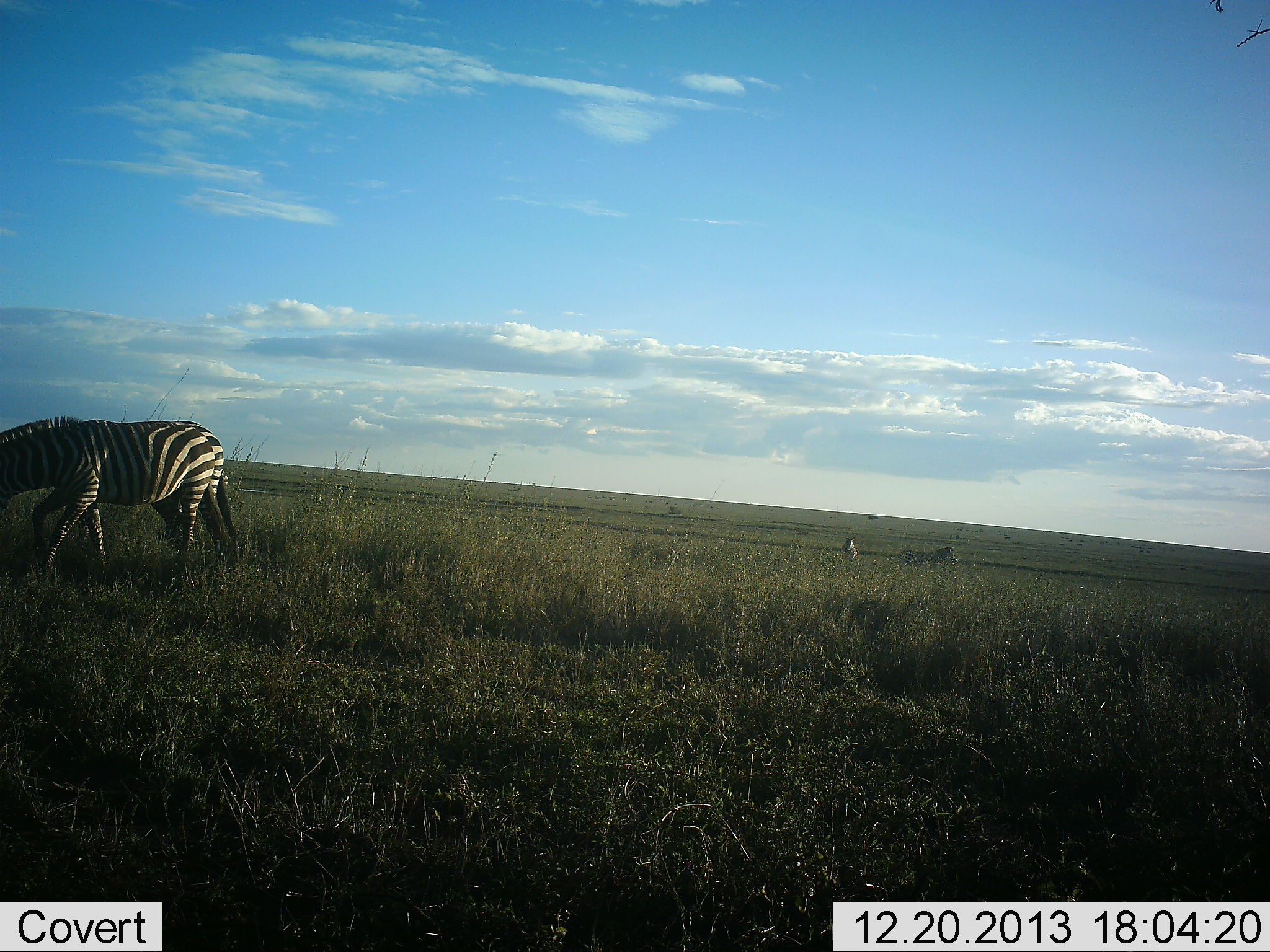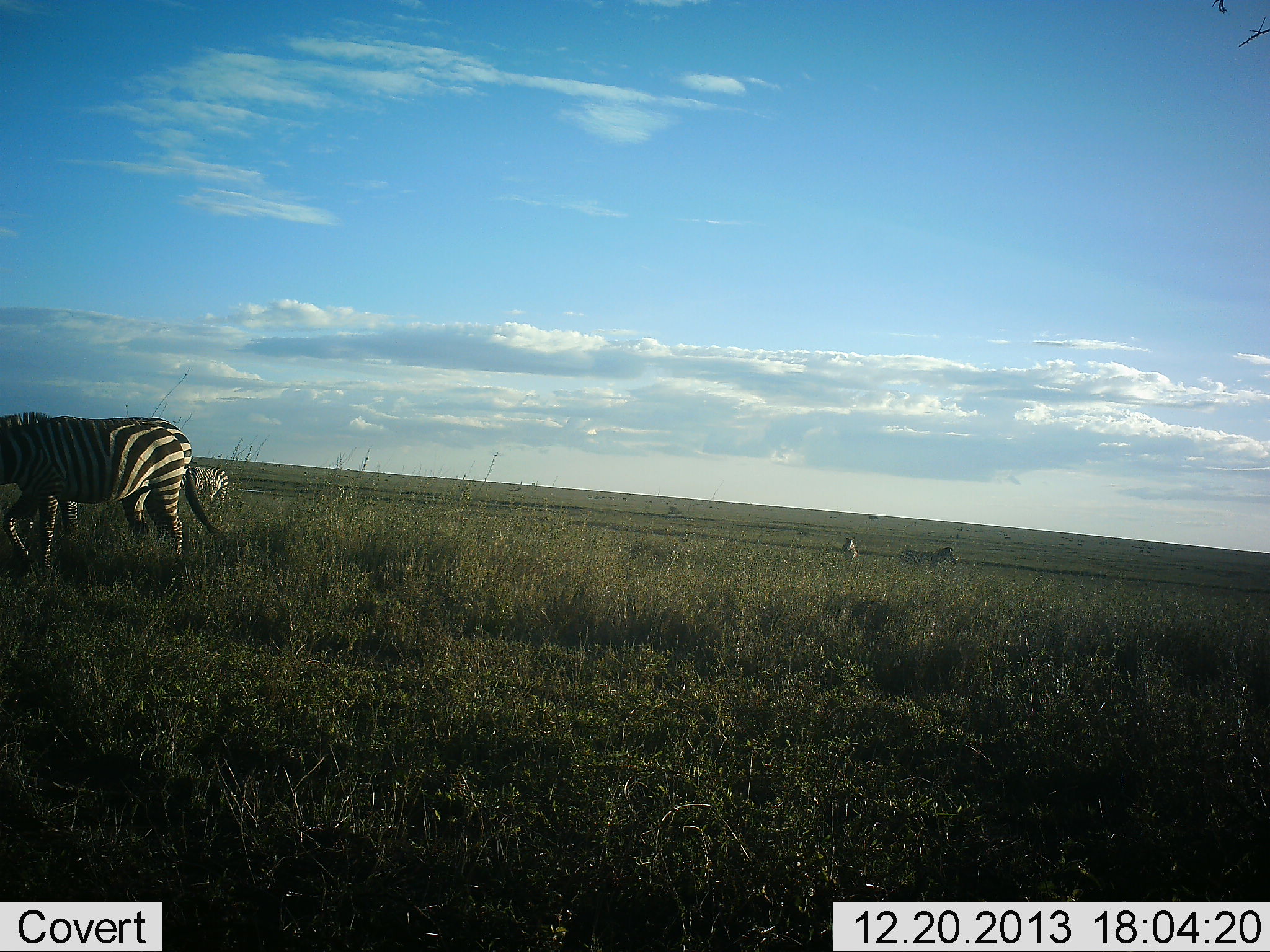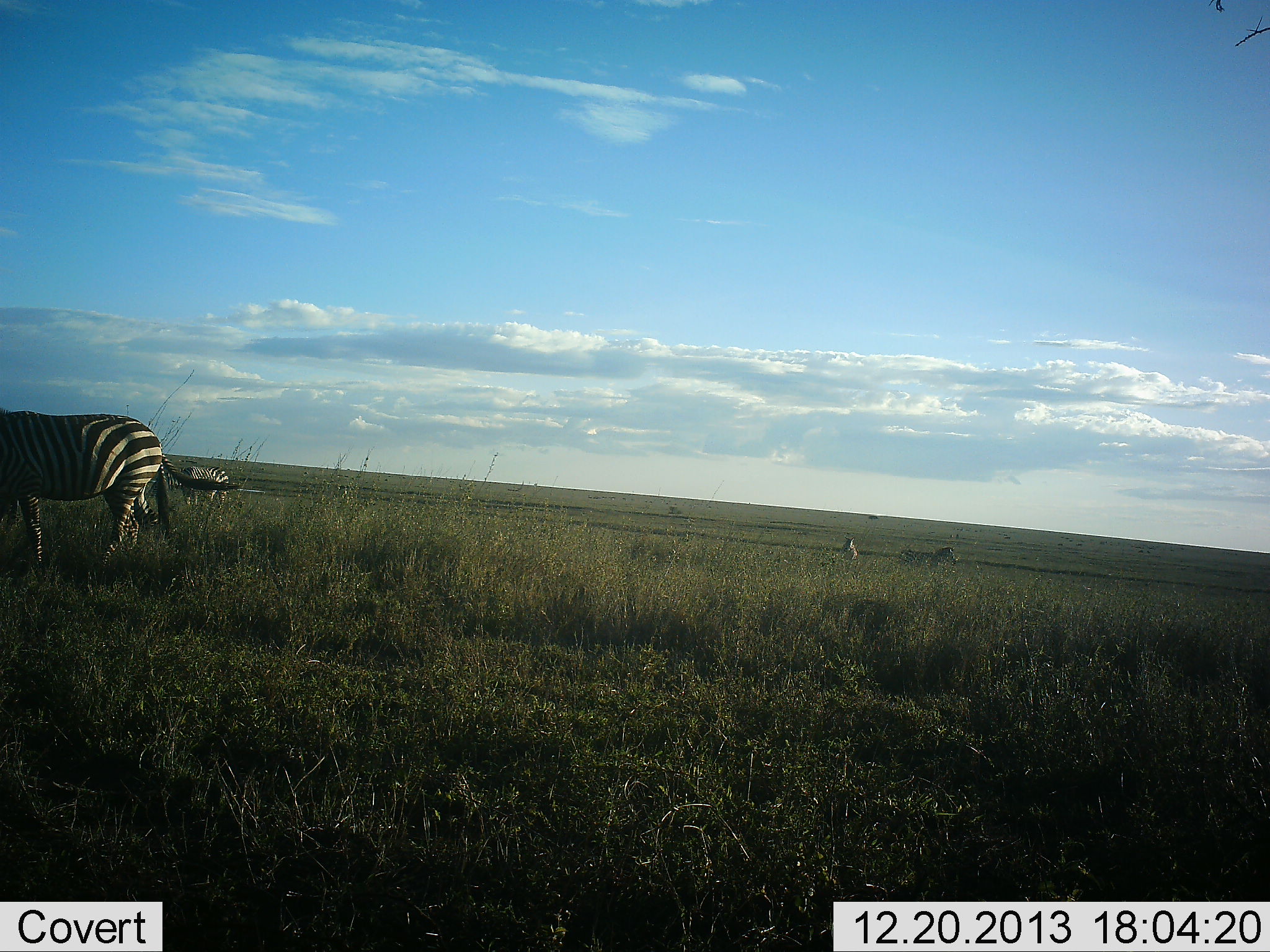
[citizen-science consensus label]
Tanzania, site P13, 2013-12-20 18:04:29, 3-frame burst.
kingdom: Animalia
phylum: Chordata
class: Mammalia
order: Perissodactyla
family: Equidae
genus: Equus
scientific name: Equus quagga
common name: plains zebra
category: zebra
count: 4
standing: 40%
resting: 0%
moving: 90%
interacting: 0%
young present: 0%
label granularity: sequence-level